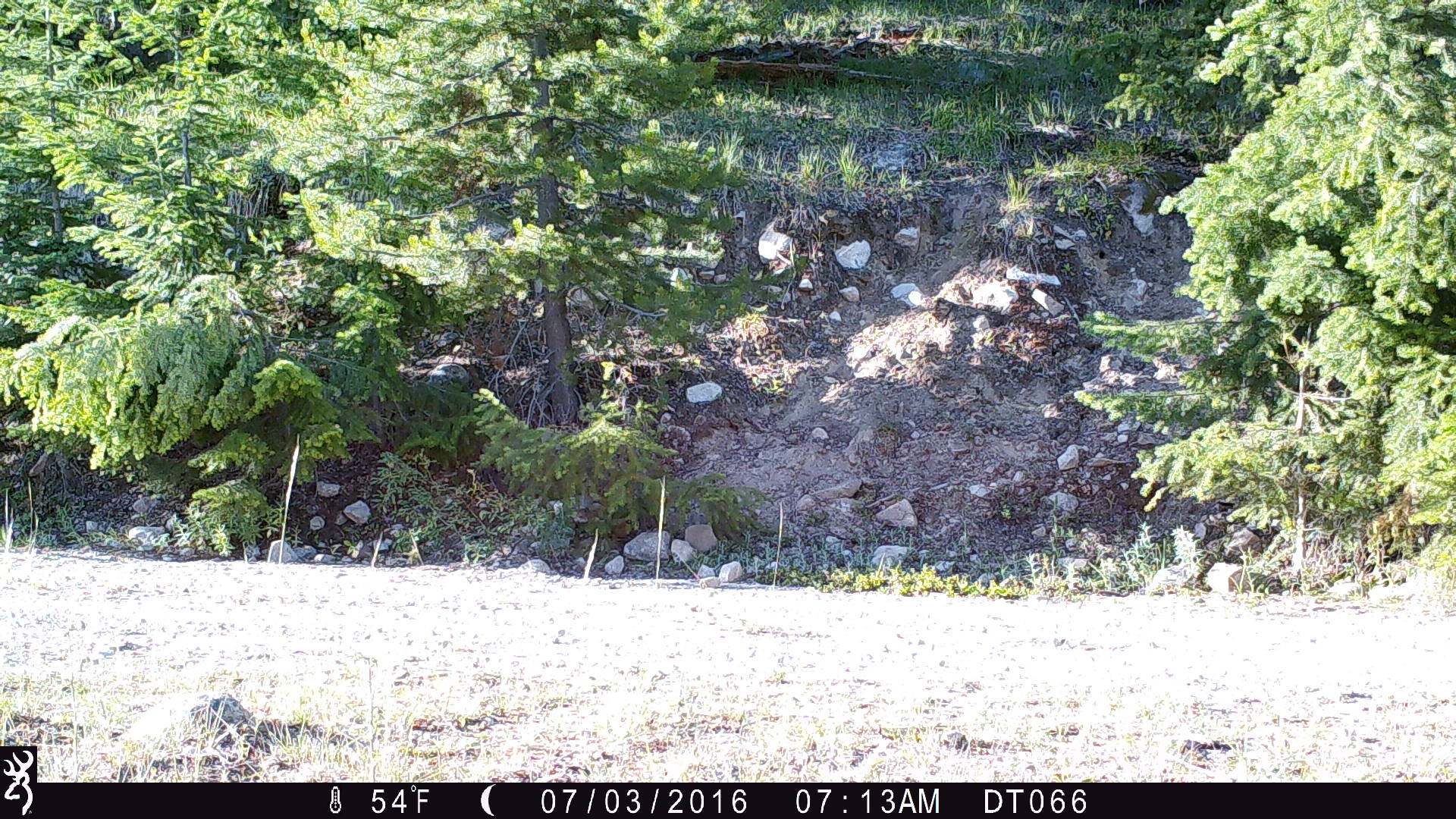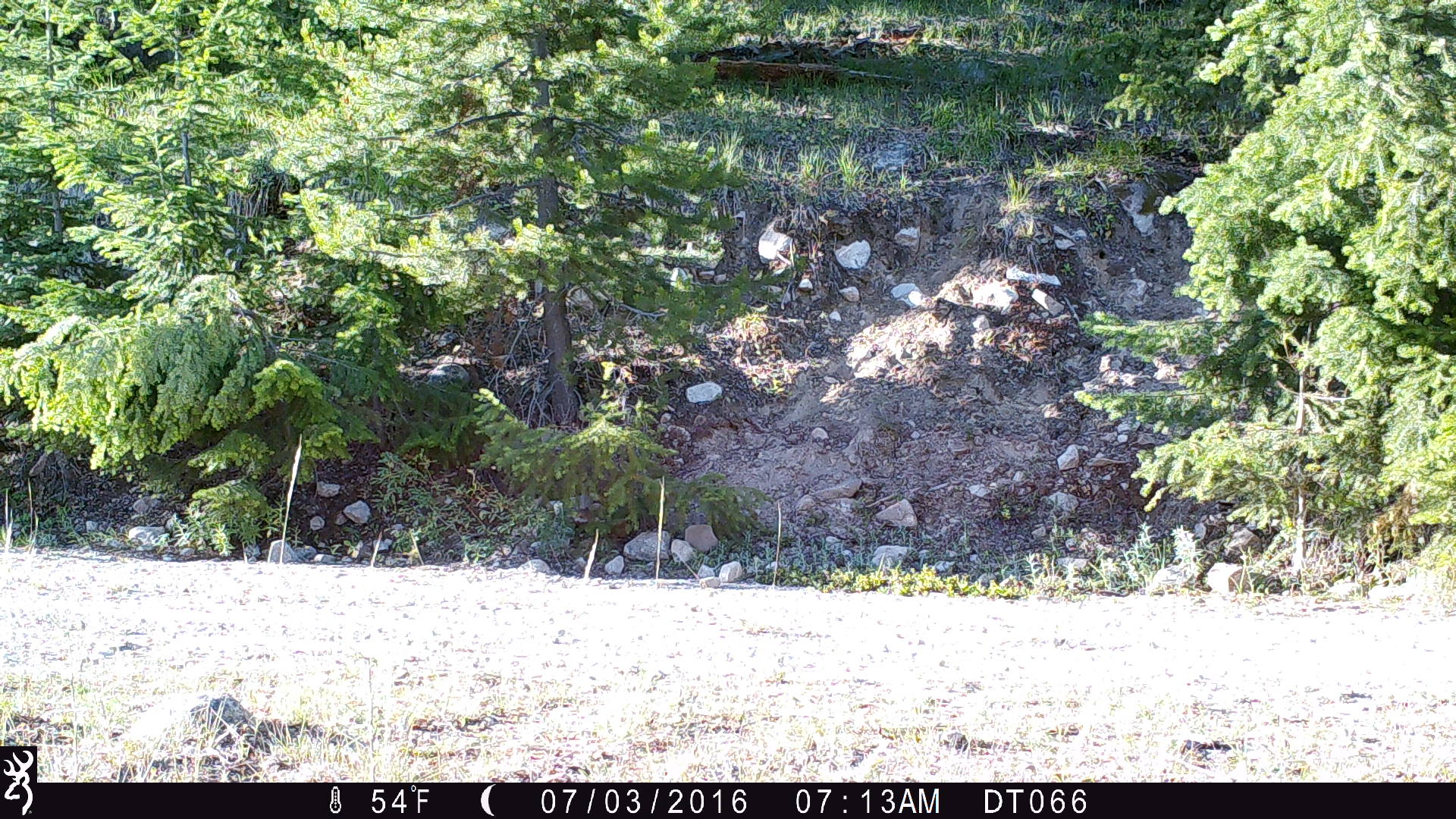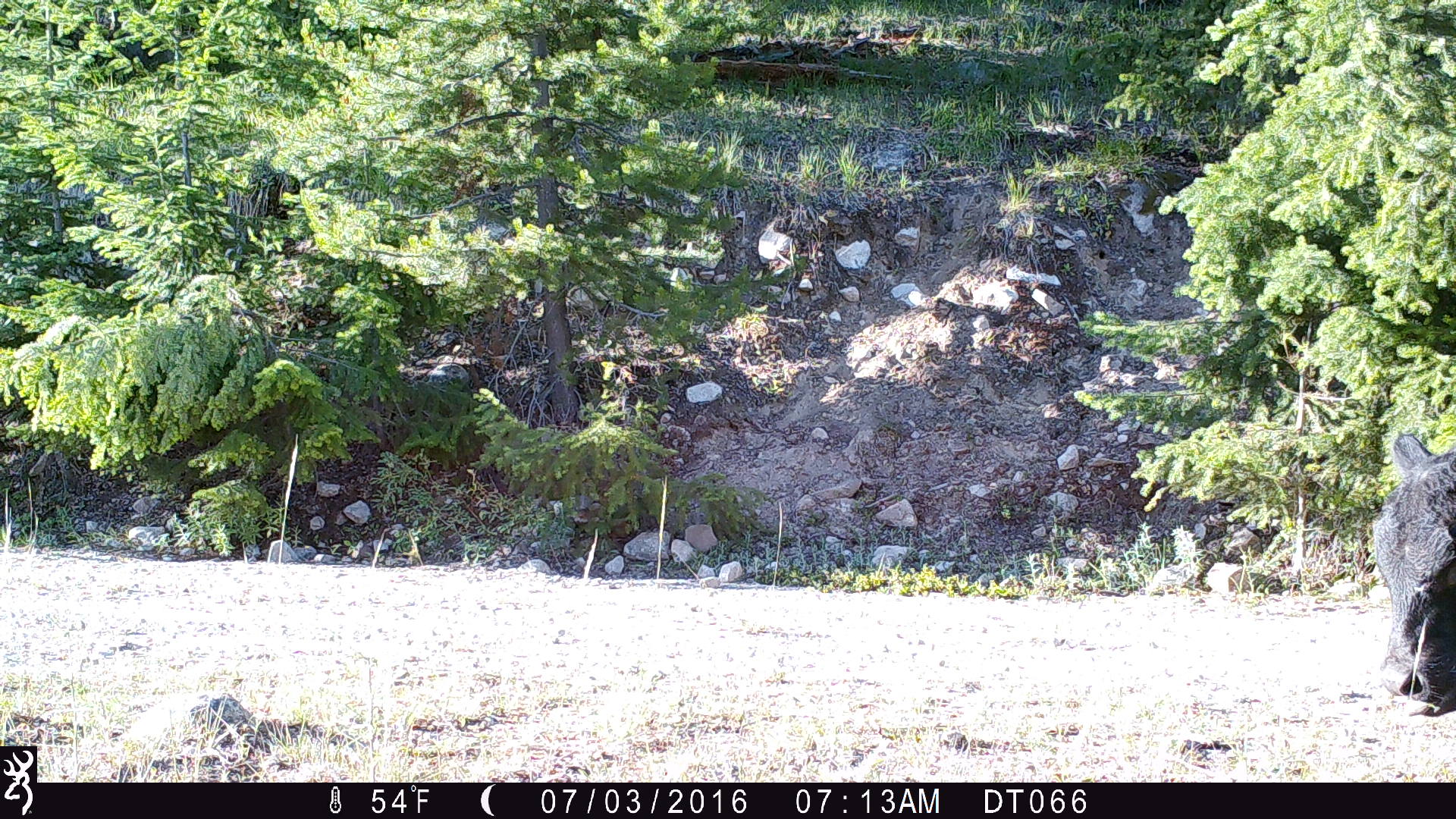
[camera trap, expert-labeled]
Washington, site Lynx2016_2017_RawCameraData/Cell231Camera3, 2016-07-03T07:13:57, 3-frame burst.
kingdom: Animalia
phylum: Chordata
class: Mammalia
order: Artiodactyla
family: Bovidae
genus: Bos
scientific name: Bos taurus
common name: domestic cattle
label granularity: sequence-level